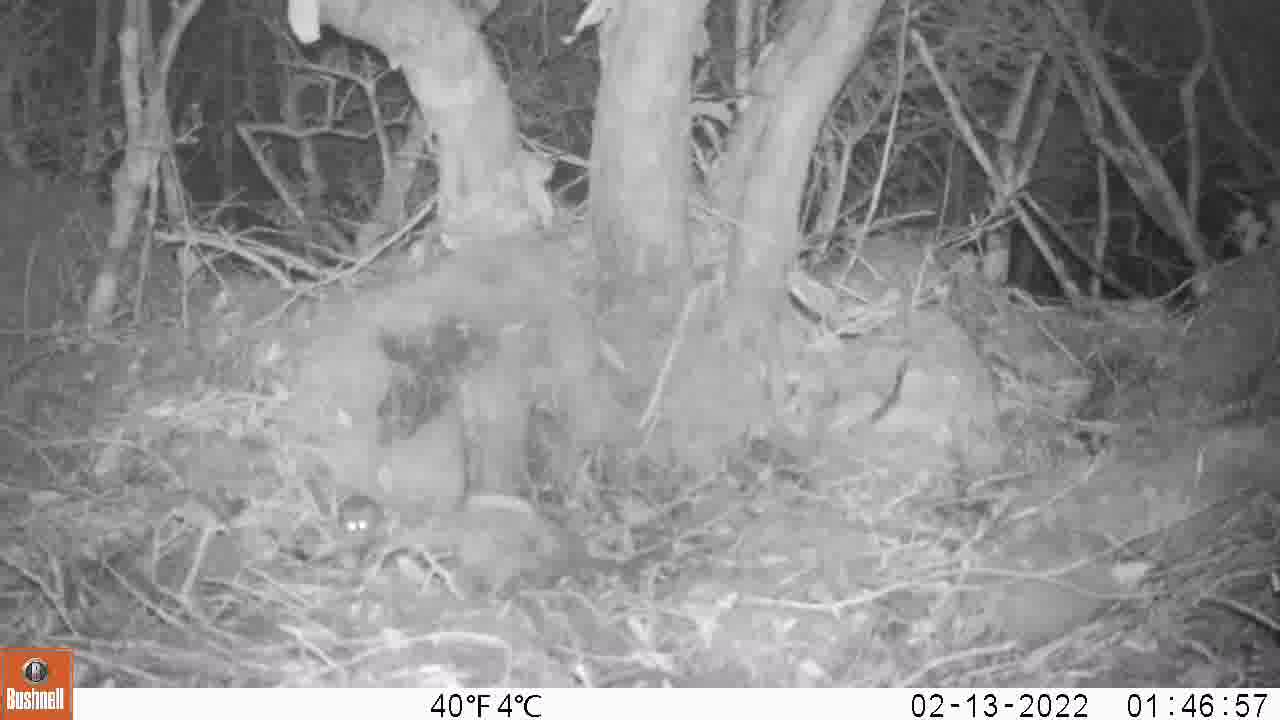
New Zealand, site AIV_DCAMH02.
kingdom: Animalia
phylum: Chordata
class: Mammalia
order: Rodentia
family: Muridae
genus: Mus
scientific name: Mus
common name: mouse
Mouse (Mus).